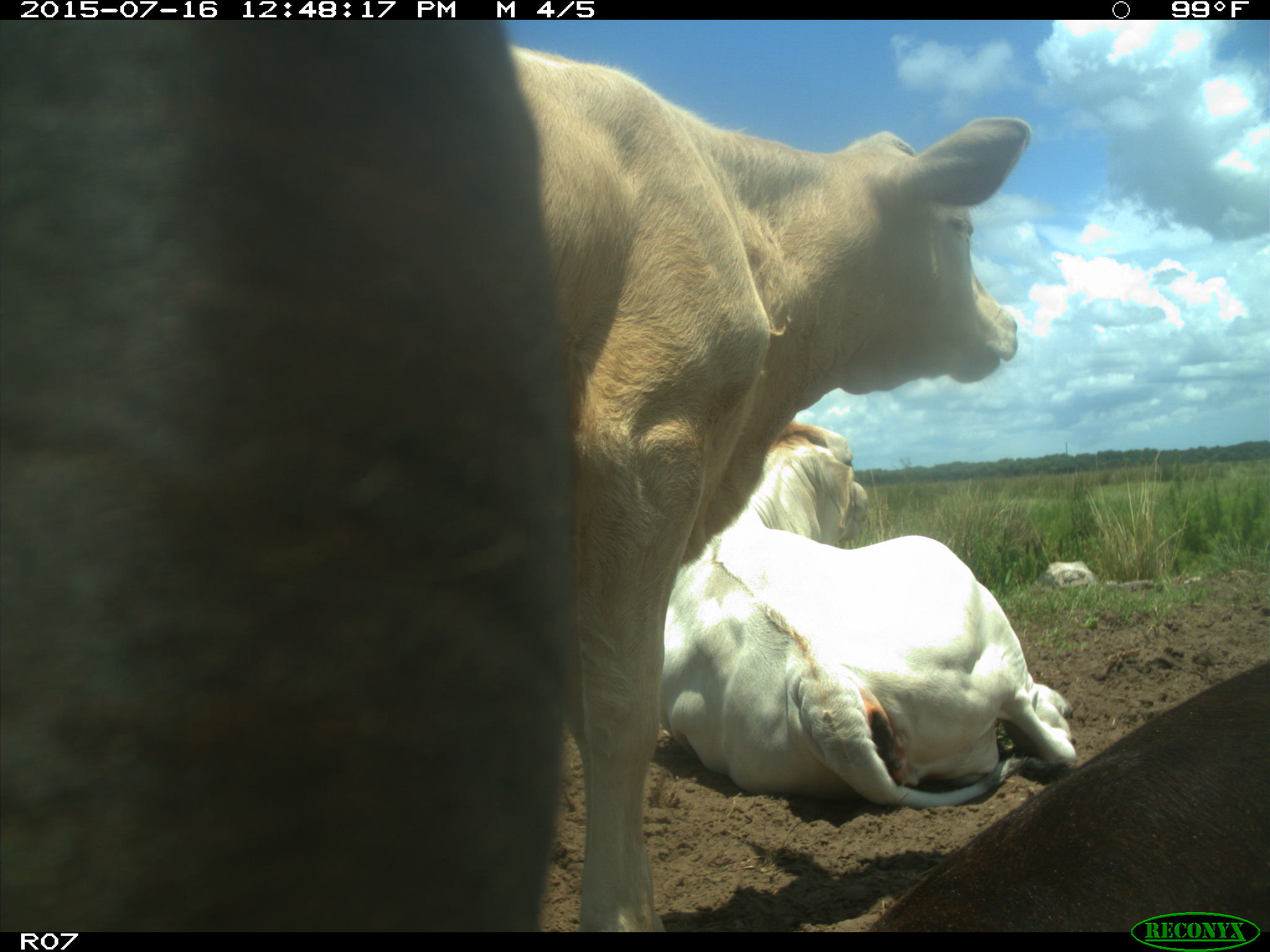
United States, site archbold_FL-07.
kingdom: Animalia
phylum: Chordata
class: Mammalia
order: Artiodactyla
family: Bovidae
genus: Bos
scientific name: Bos taurus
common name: domestic cow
Bos taurus (domestic cow).